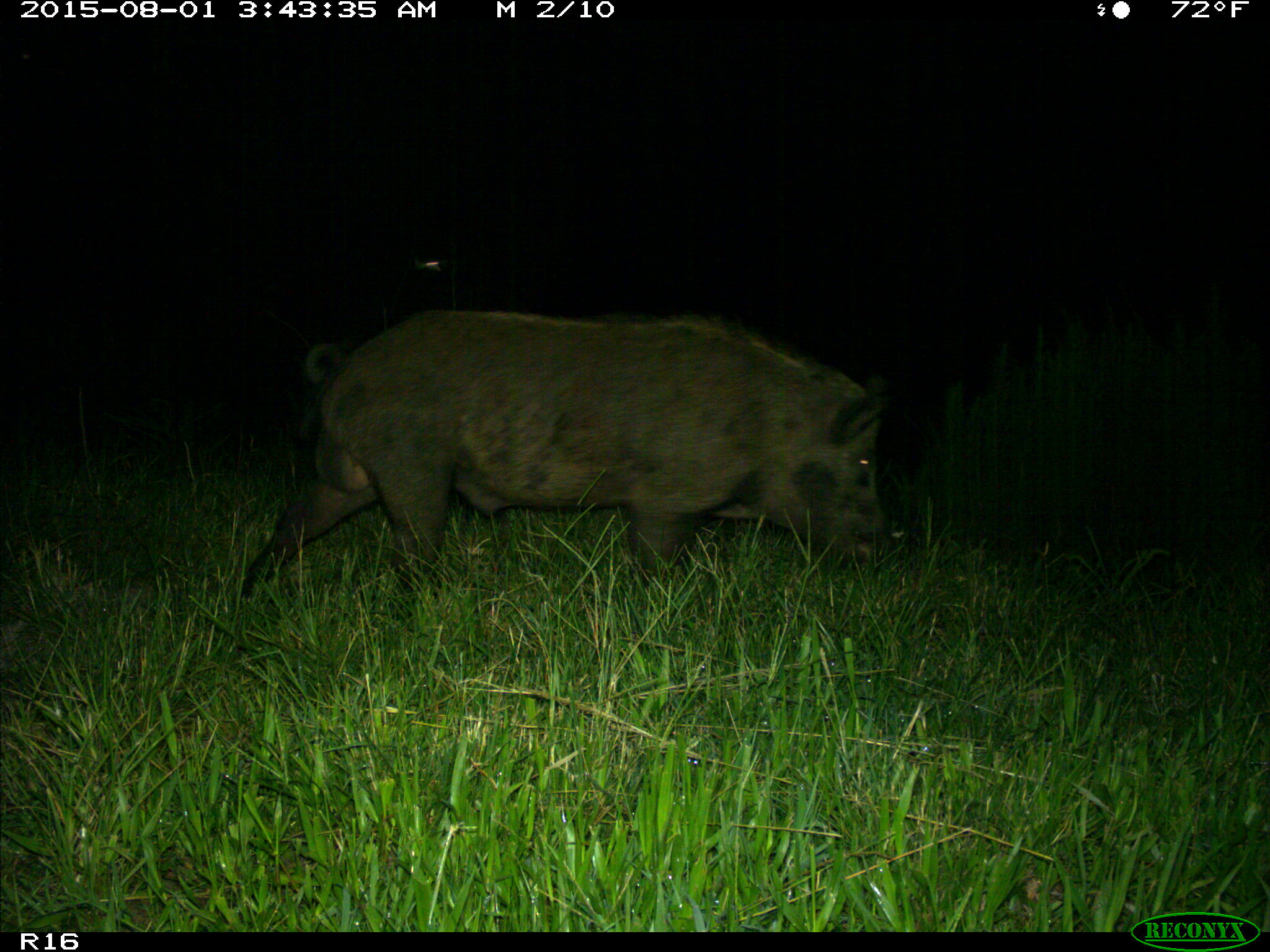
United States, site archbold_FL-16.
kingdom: Animalia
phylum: Chordata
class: Mammalia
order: Artiodactyla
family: Suidae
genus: Sus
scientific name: Sus scrofa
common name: wild boar